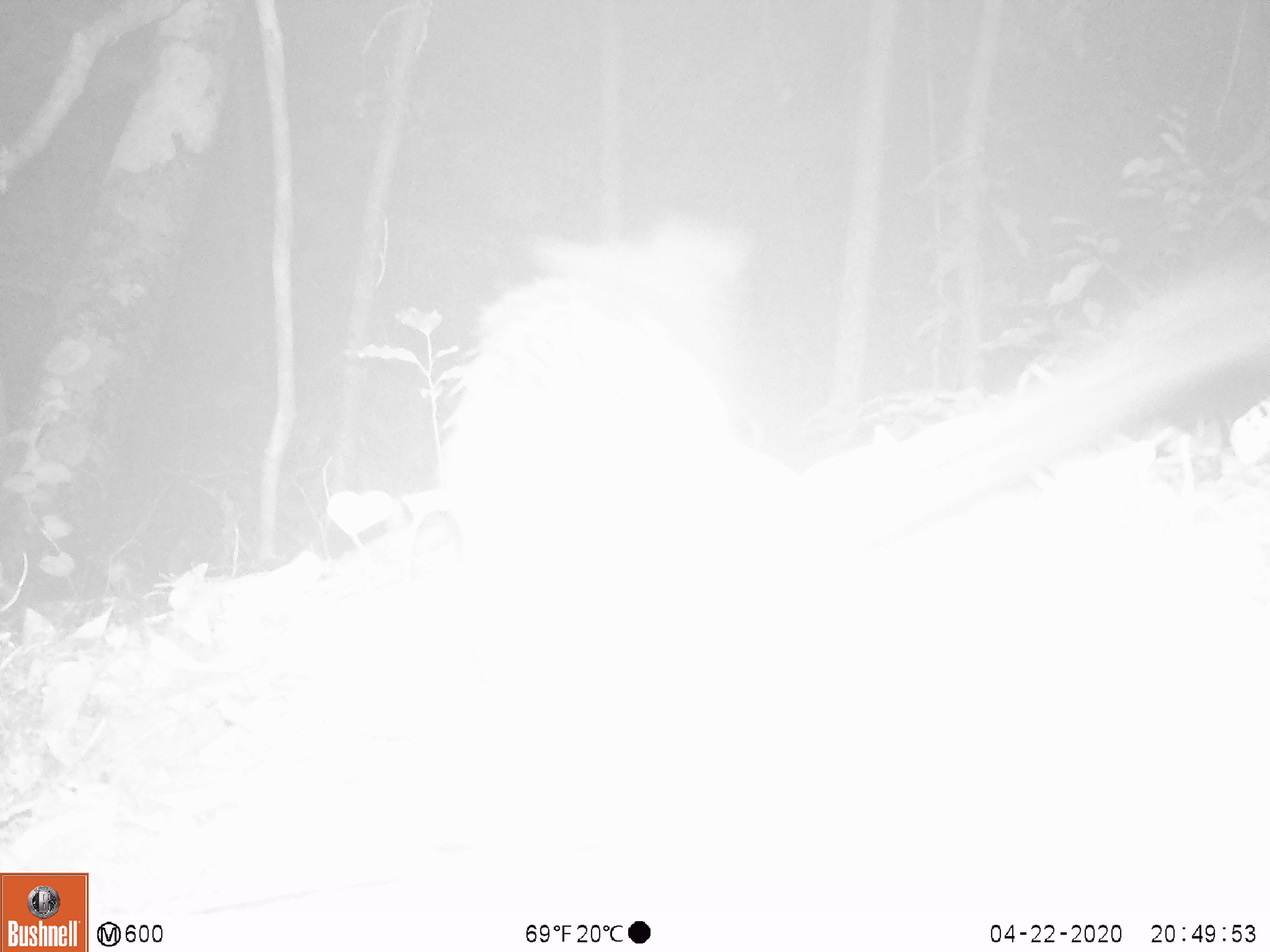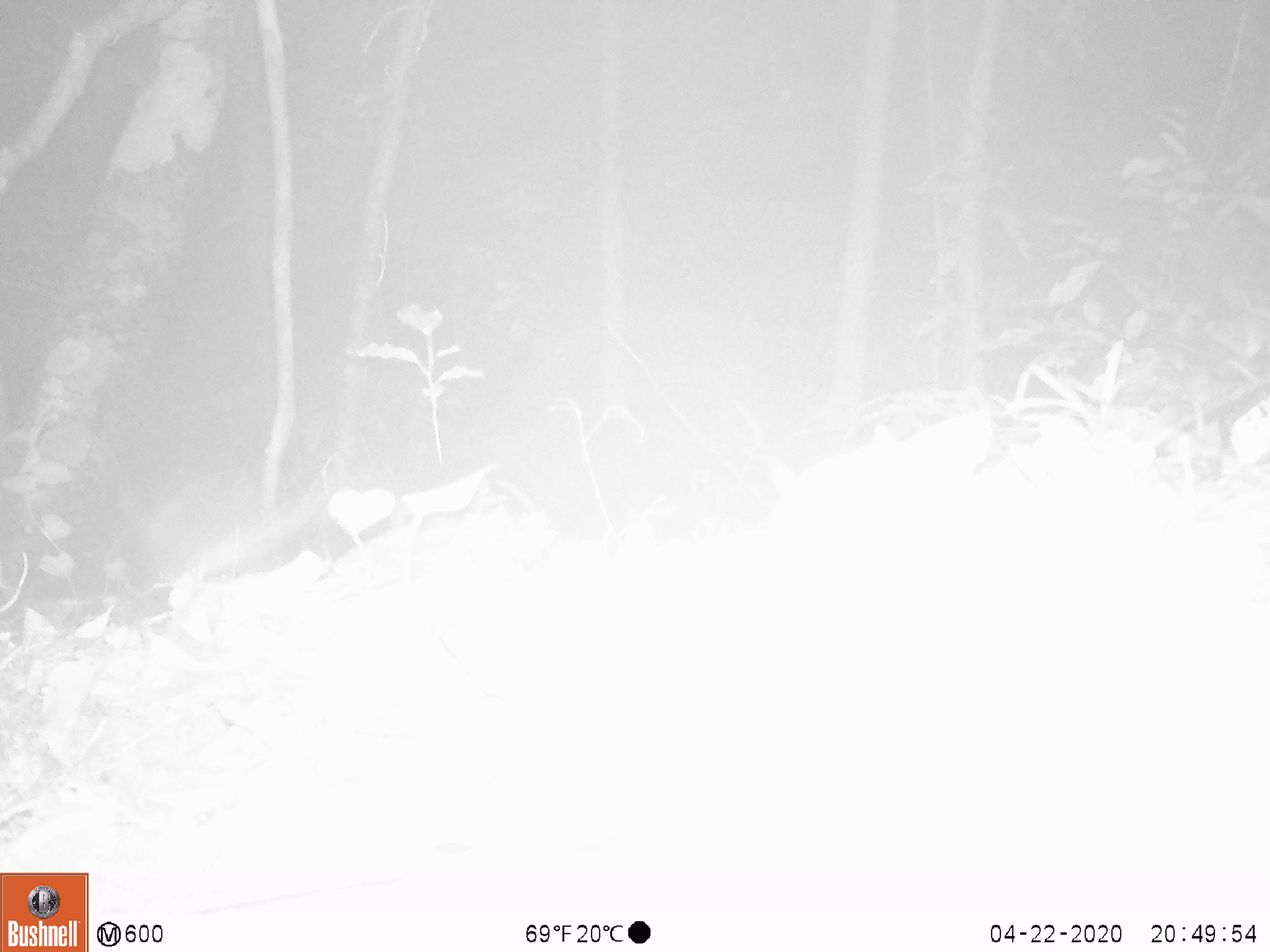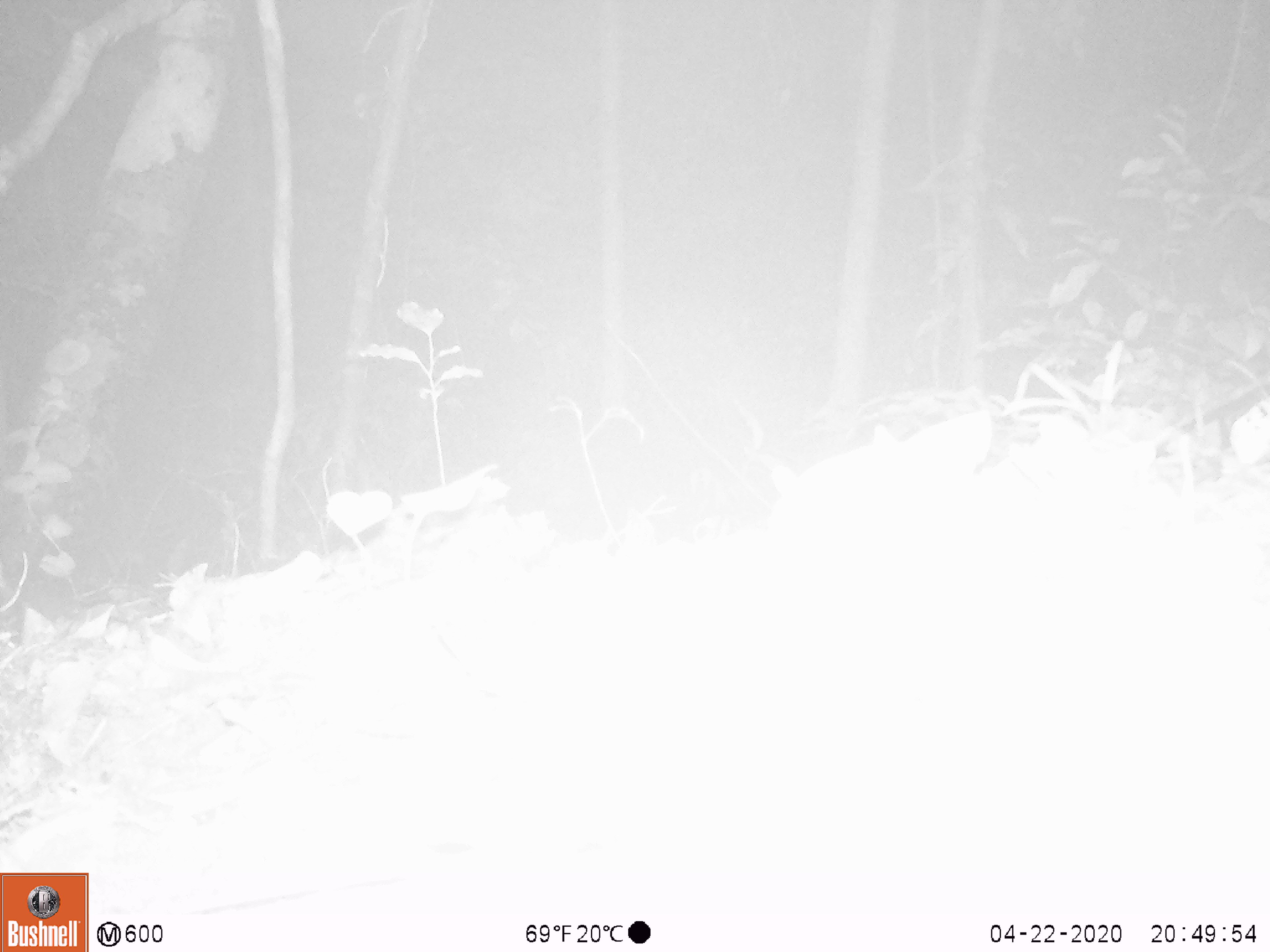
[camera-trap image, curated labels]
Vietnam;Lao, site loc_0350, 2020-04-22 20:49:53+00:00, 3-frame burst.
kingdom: Animalia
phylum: Chordata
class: Mammalia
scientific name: Mammalia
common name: mammal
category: unidentified small mammal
Unidentified small mammal (mammal) (Mammalia). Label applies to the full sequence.